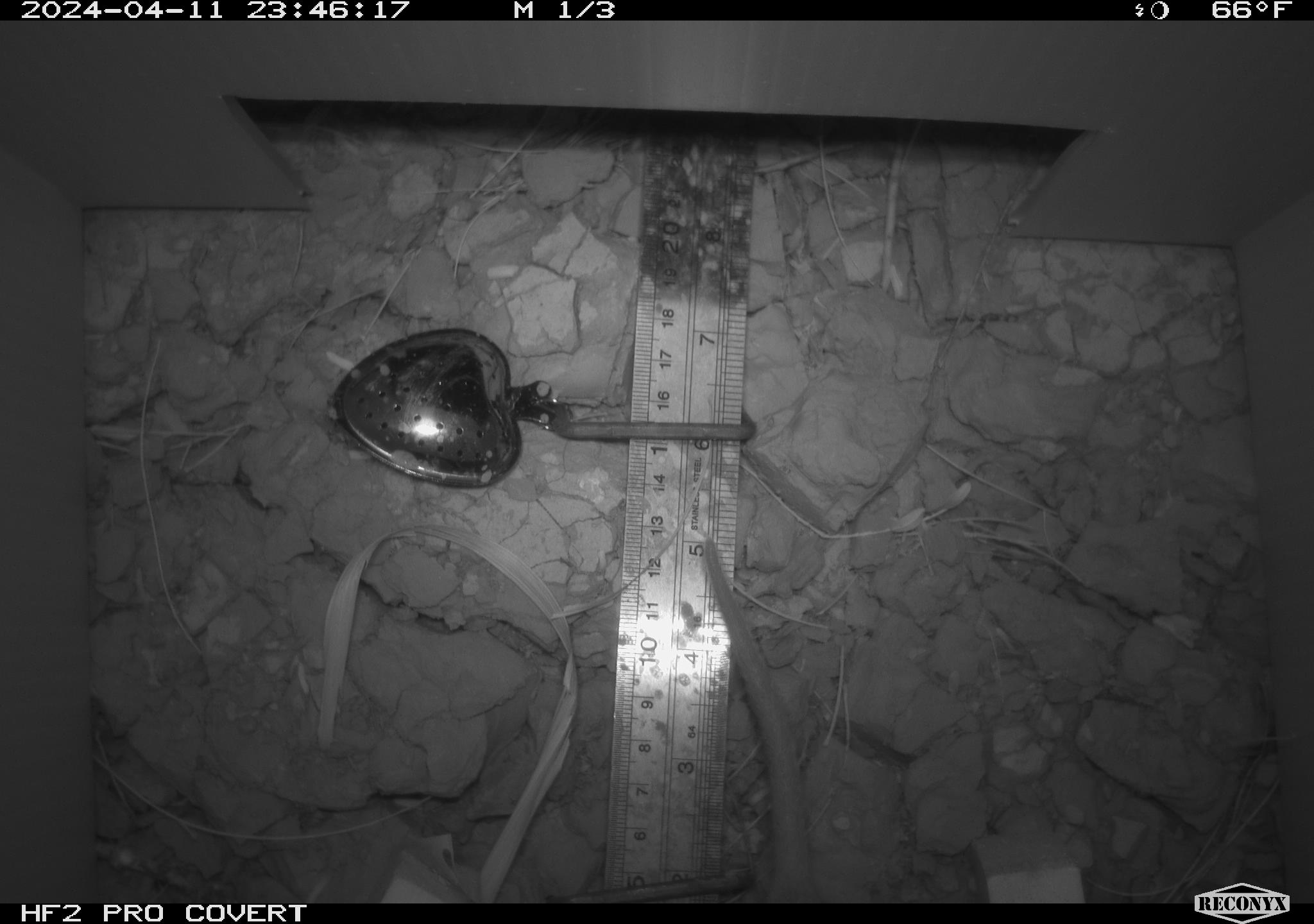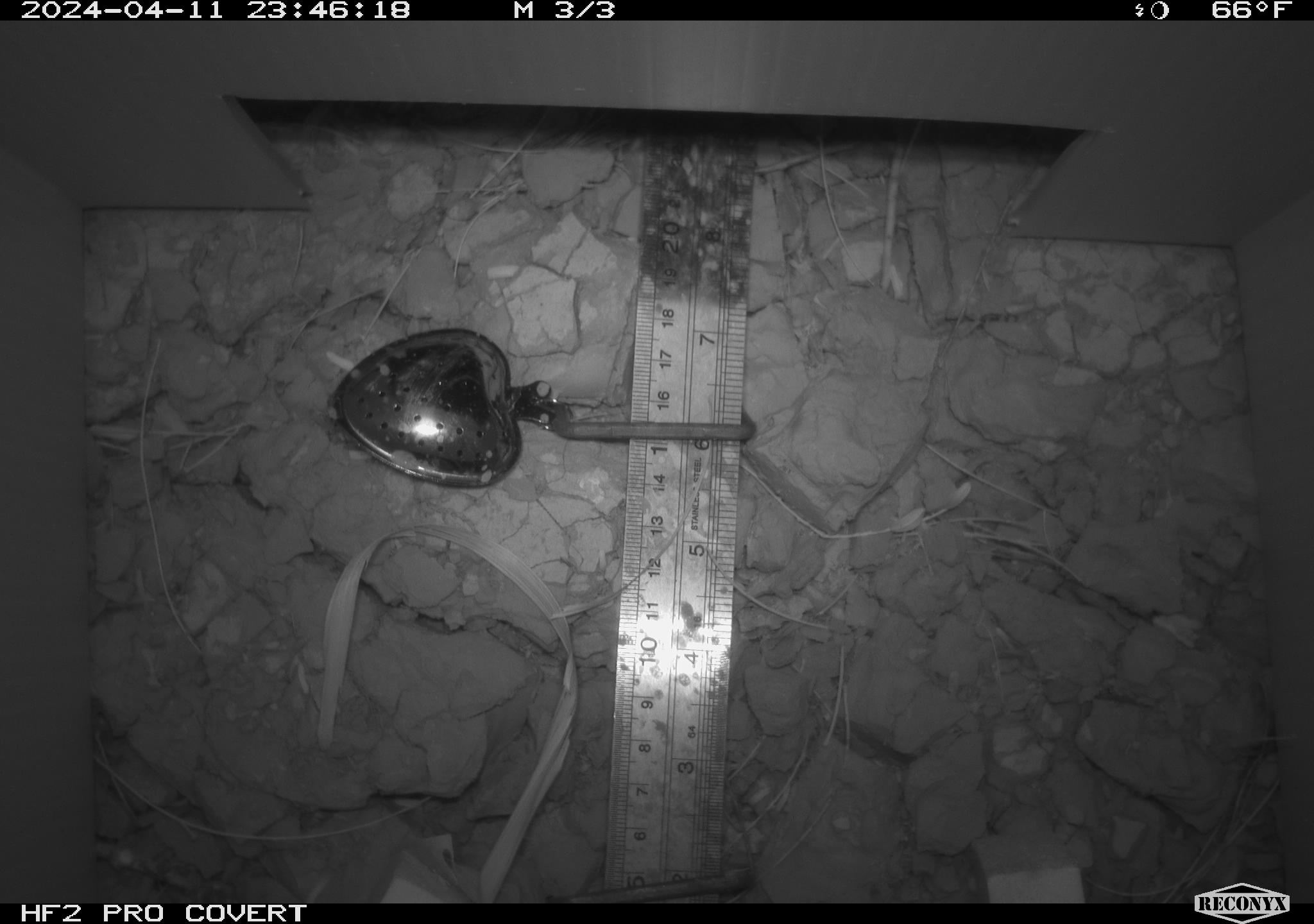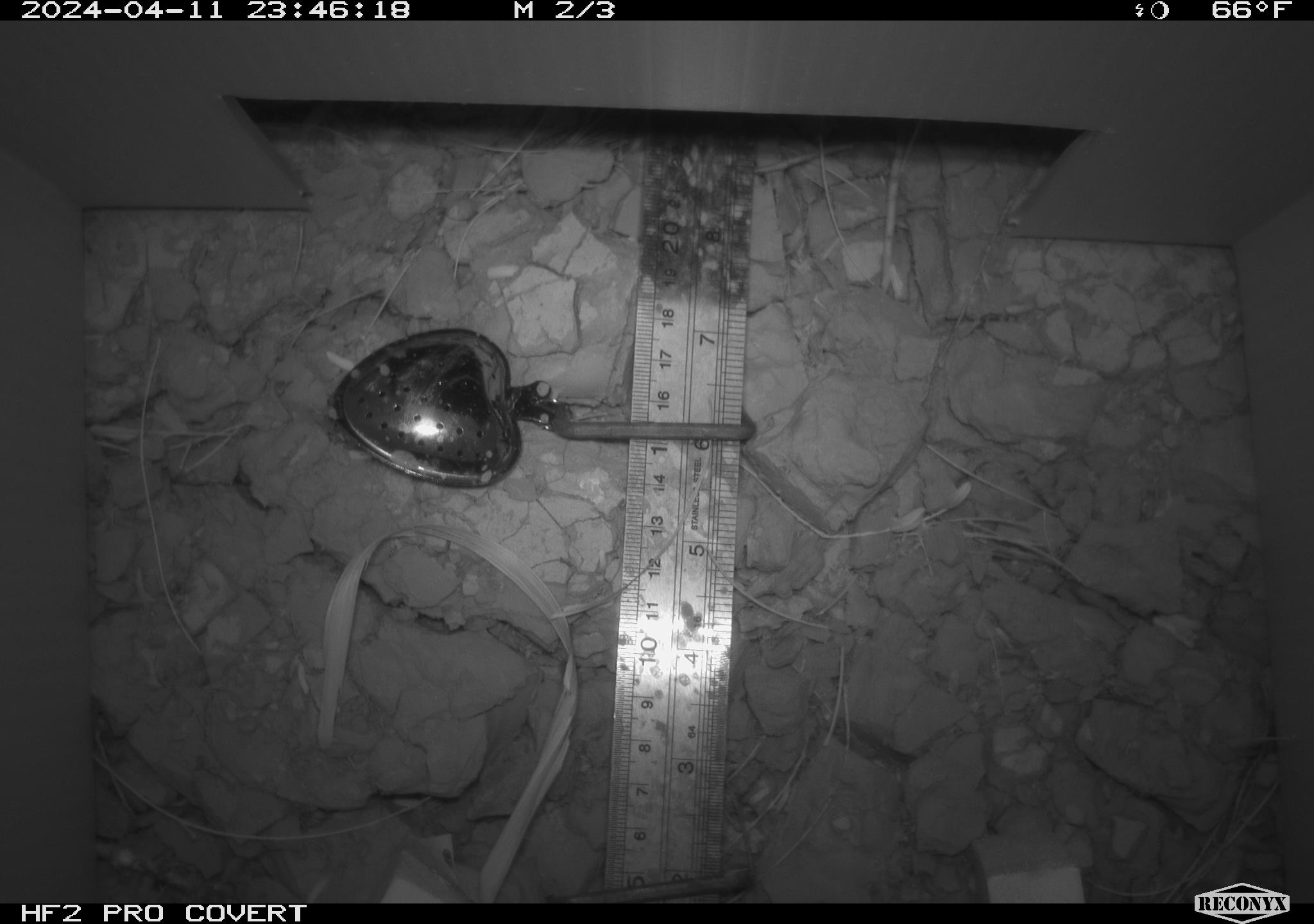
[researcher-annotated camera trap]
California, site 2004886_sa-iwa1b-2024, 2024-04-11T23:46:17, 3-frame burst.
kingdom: Animalia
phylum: Chordata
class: Mammalia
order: Rodentia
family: Cricetidae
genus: Neotoma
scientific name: Neotoma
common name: pack rat or woodrat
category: neotoma species